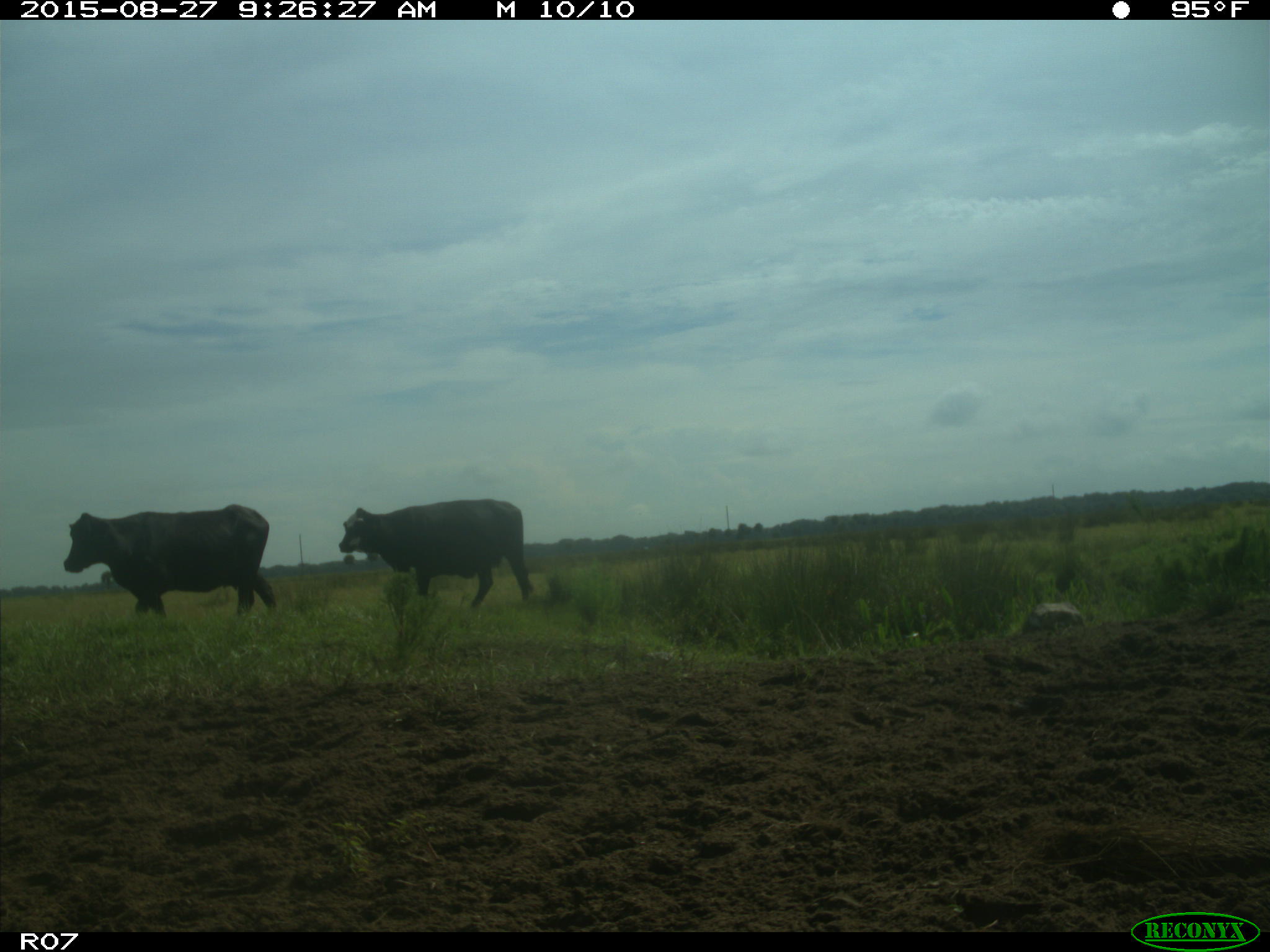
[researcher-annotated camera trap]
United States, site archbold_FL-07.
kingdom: Animalia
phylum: Chordata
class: Mammalia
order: Artiodactyla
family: Bovidae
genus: Bos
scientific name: Bos taurus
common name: domestic cow